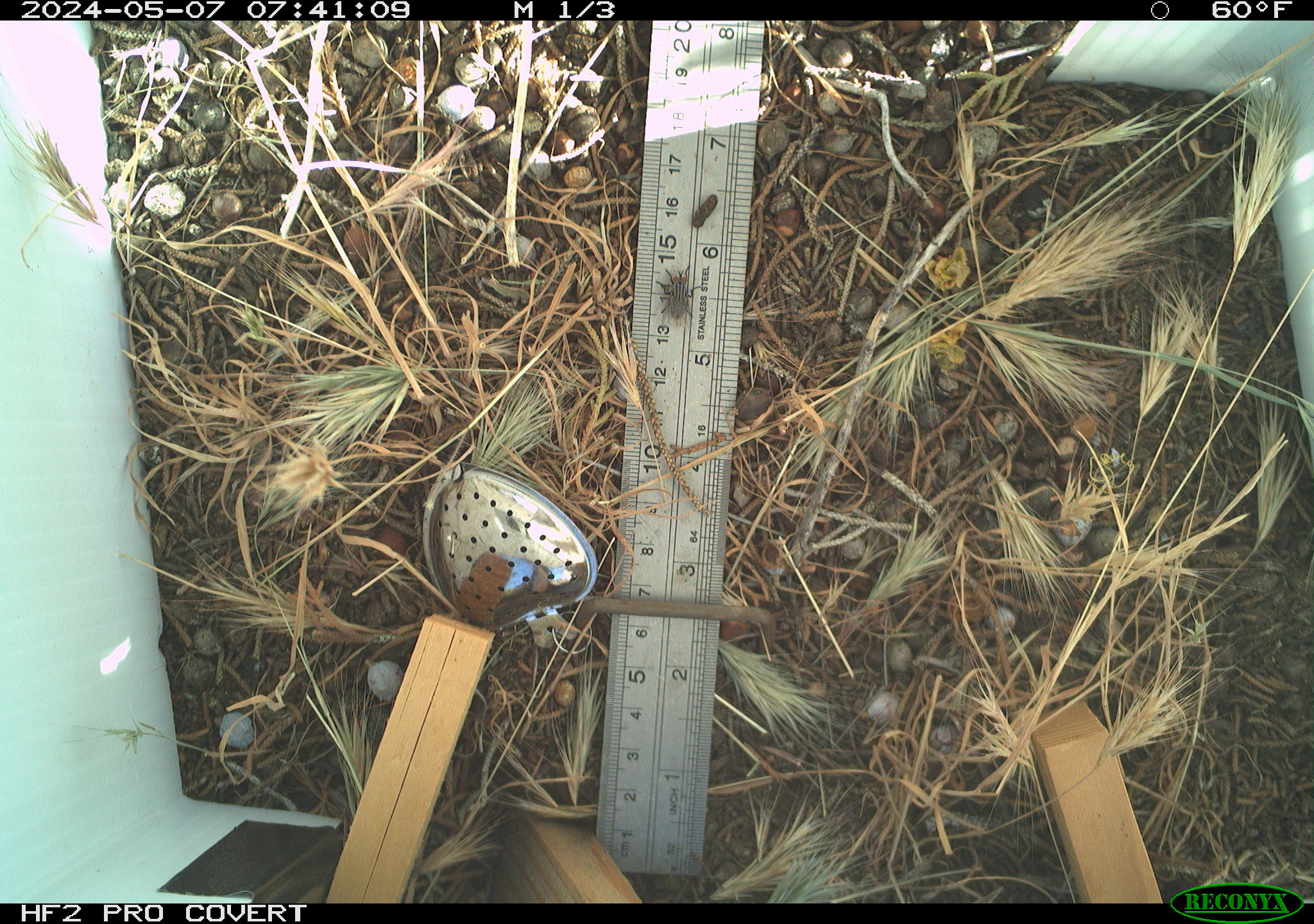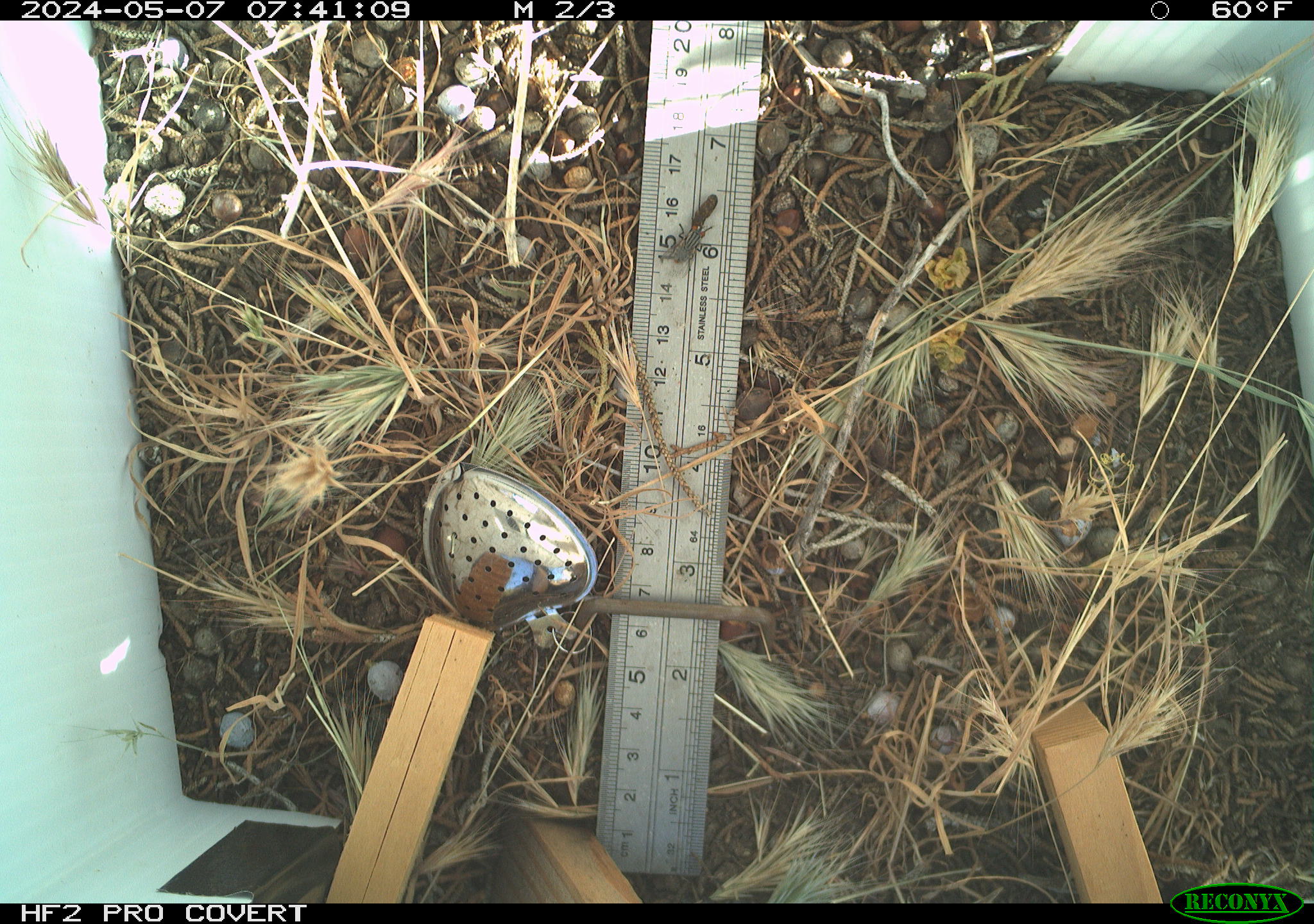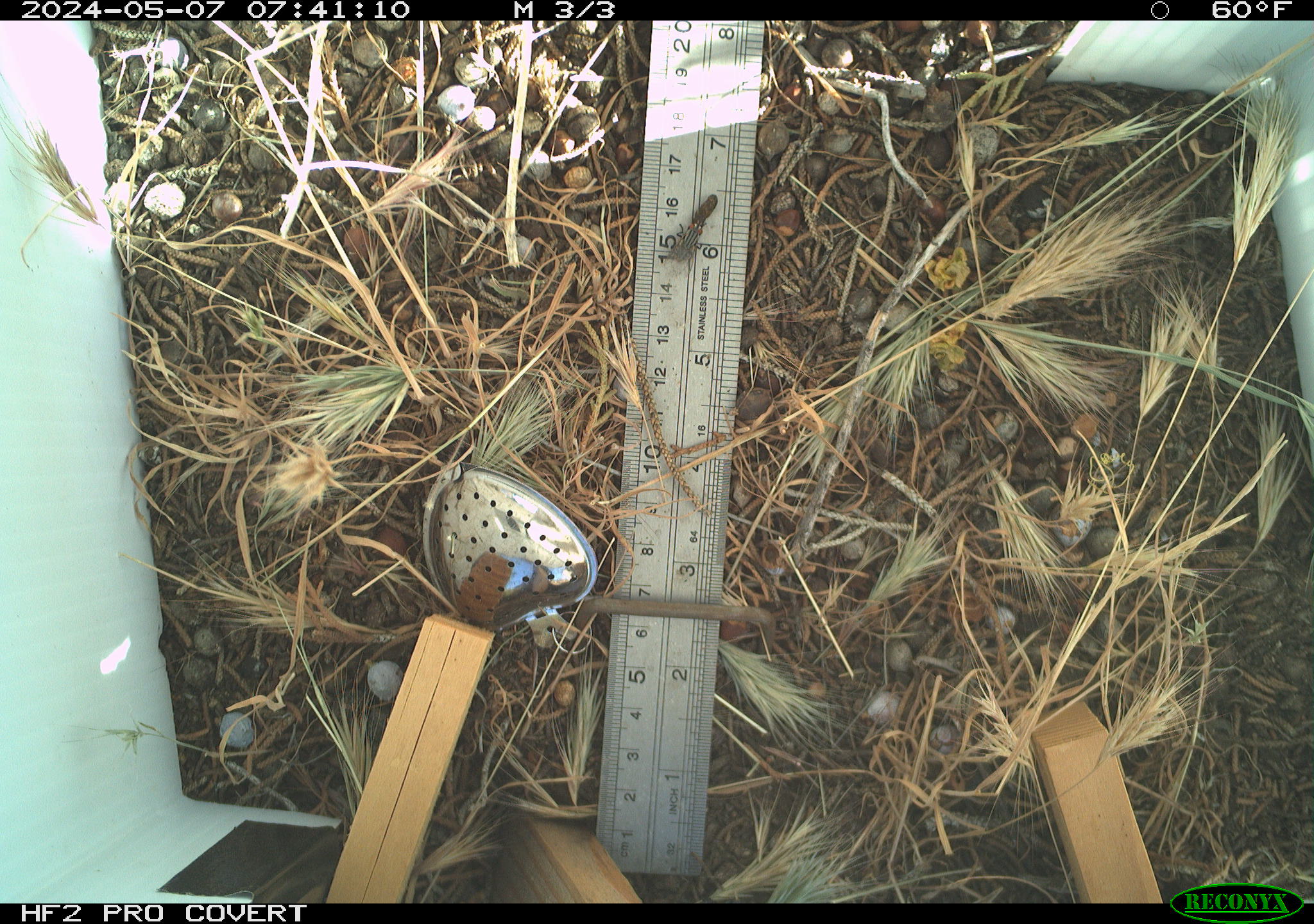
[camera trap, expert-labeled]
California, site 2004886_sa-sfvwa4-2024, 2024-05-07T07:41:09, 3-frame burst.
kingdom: Animalia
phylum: Arthropoda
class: Insecta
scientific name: Insecta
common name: insect